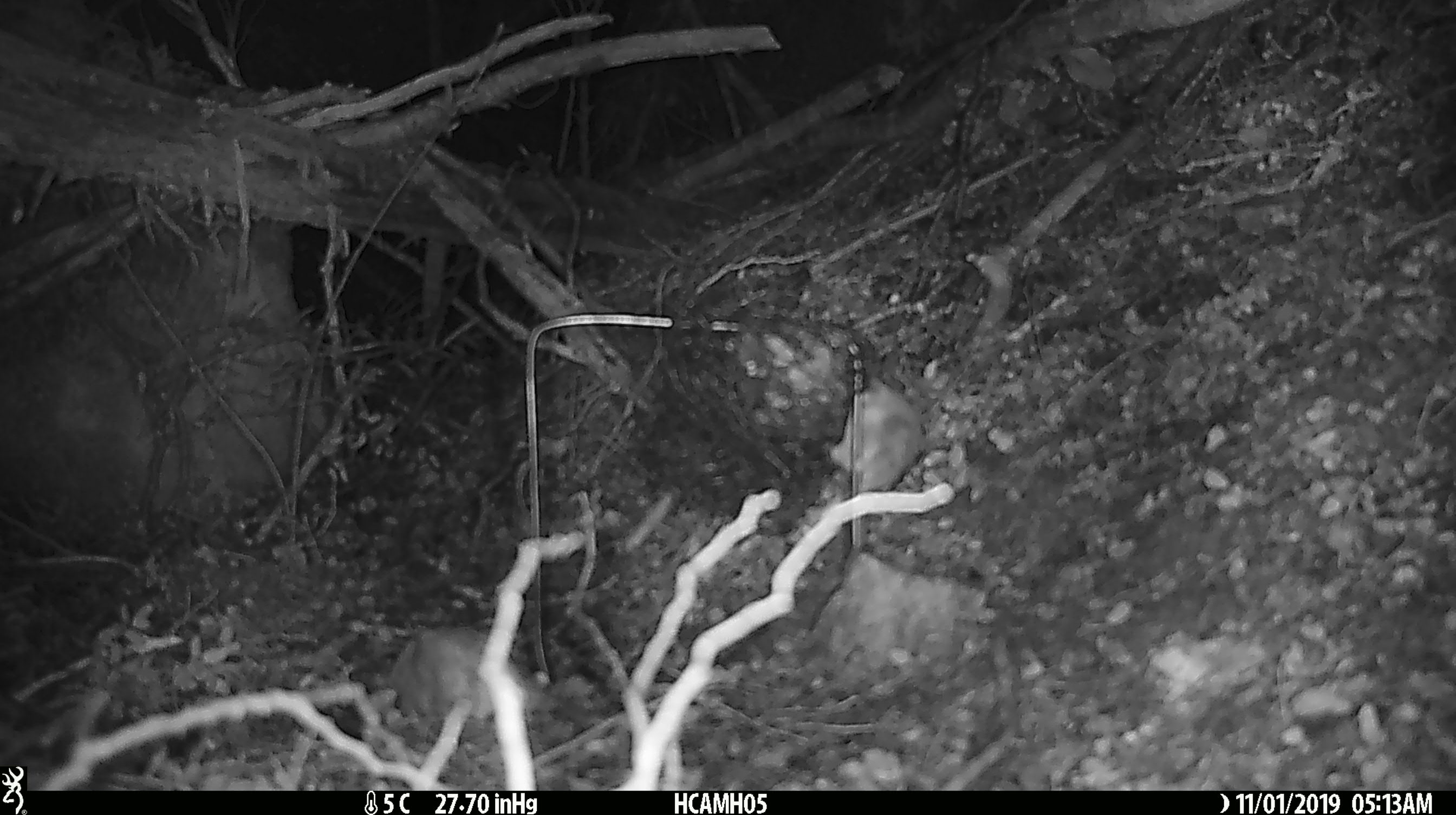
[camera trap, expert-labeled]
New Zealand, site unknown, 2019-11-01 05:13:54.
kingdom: Animalia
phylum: Chordata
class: Mammalia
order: Rodentia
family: Muridae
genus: Mus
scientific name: Mus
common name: mouse